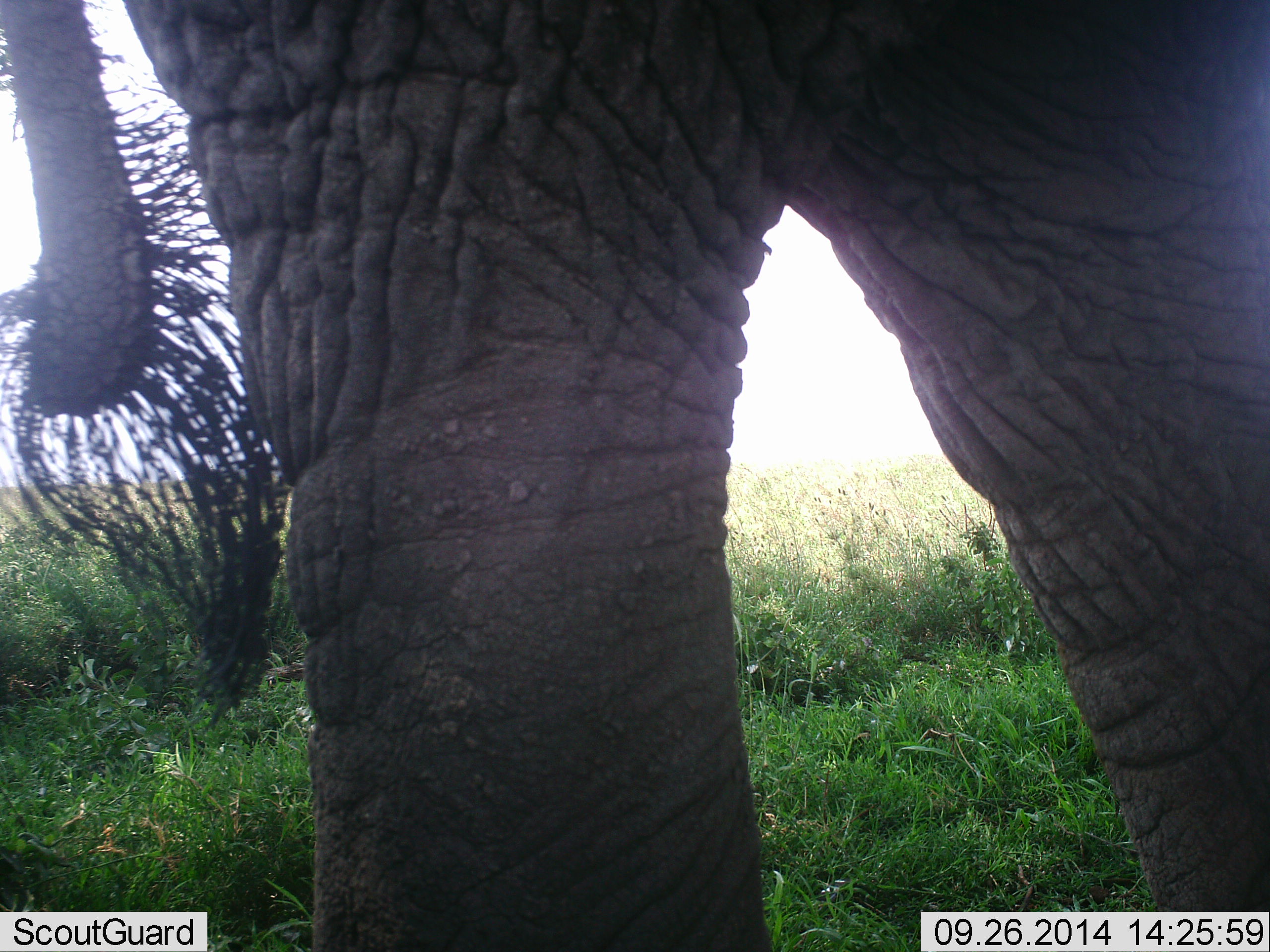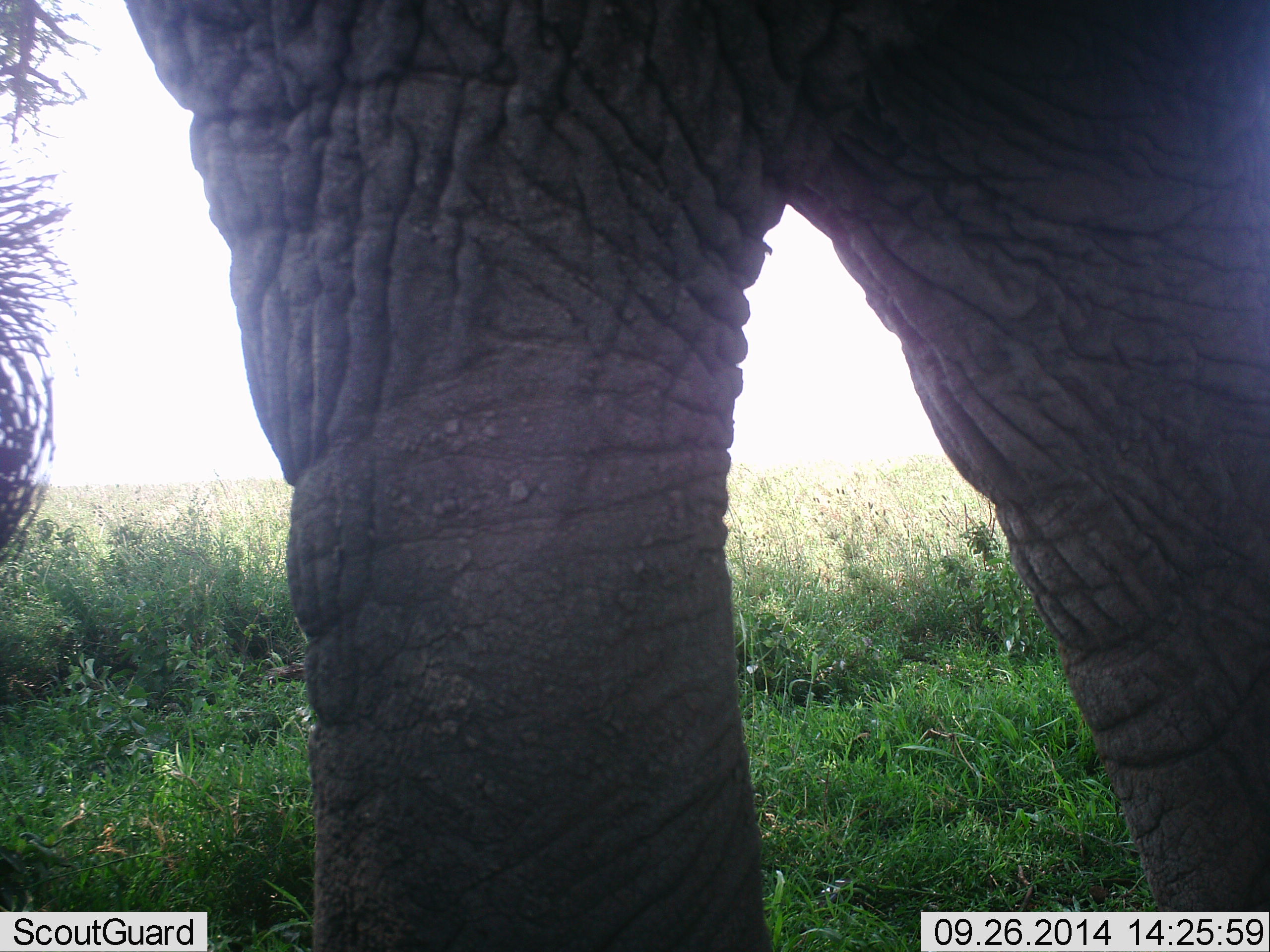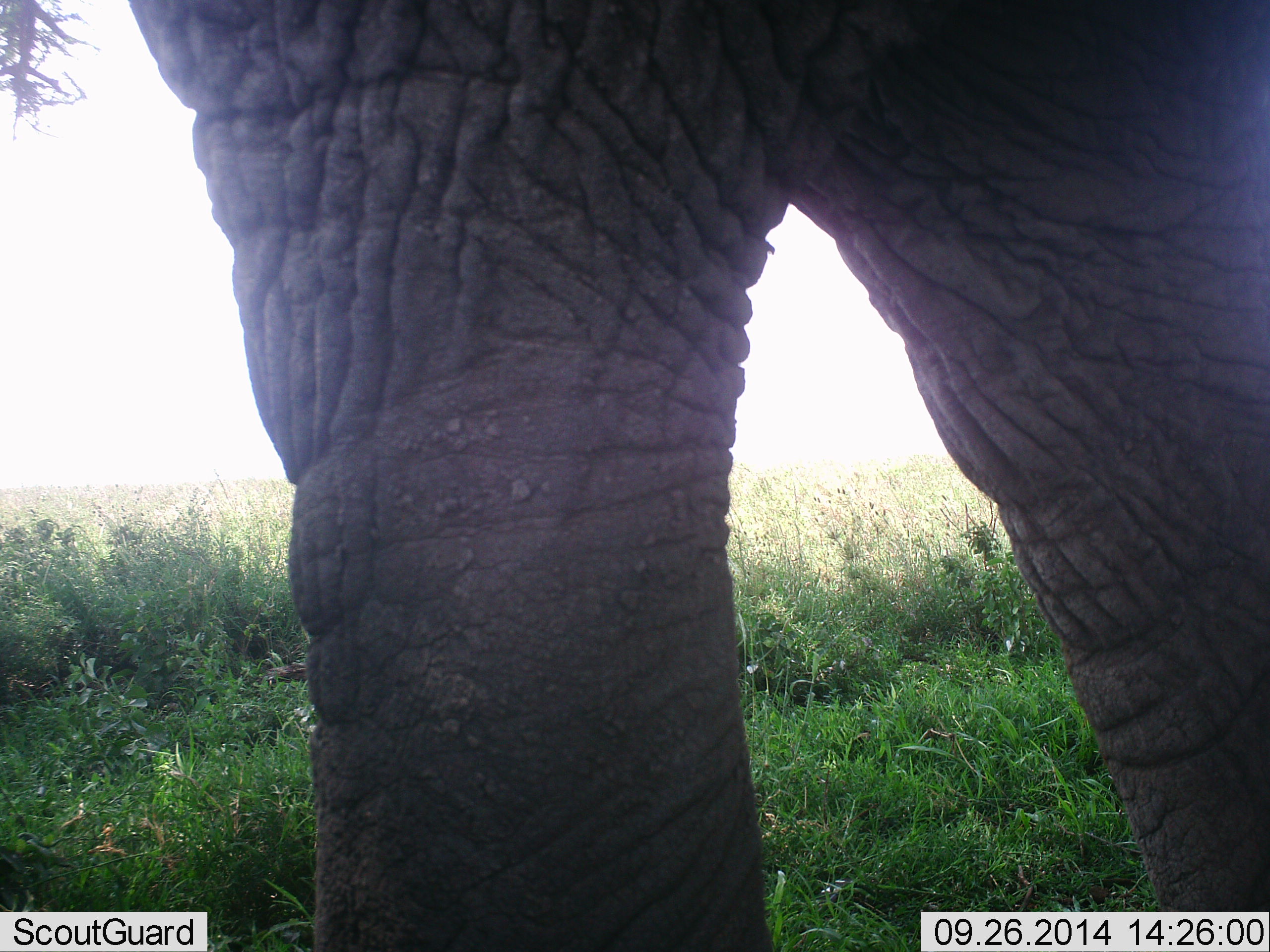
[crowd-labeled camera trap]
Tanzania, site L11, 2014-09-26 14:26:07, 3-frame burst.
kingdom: Animalia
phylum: Chordata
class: Mammalia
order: Proboscidea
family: Elephantidae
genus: Loxodonta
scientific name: Loxodonta africana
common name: african bush elephant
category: elephant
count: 1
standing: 90%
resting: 0%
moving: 10%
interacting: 0%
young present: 0%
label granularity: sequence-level